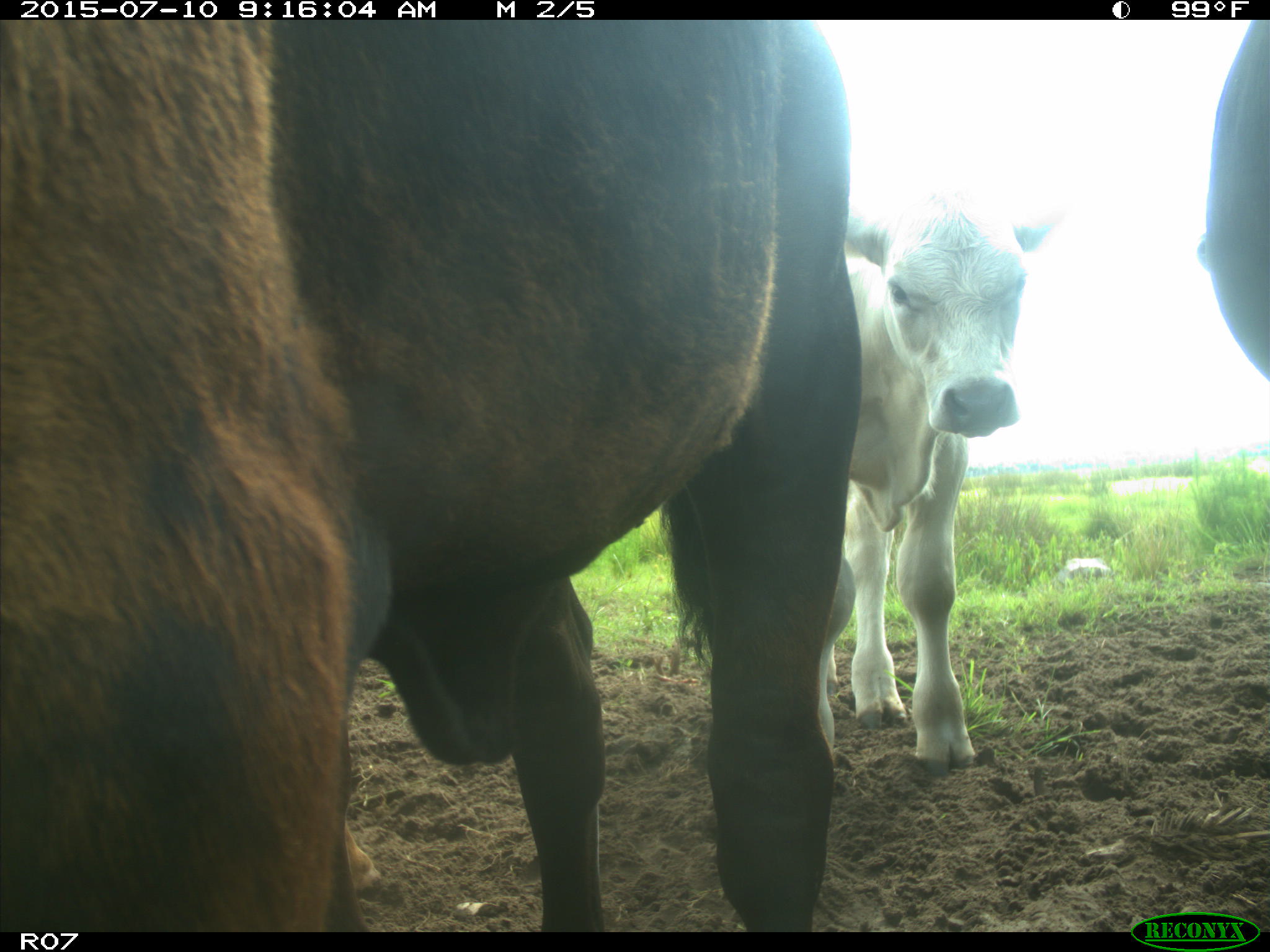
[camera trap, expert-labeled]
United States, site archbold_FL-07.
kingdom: Animalia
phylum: Chordata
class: Mammalia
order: Artiodactyla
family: Bovidae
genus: Bos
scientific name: Bos taurus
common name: domestic cow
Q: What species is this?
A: Bos taurus (domestic cow).